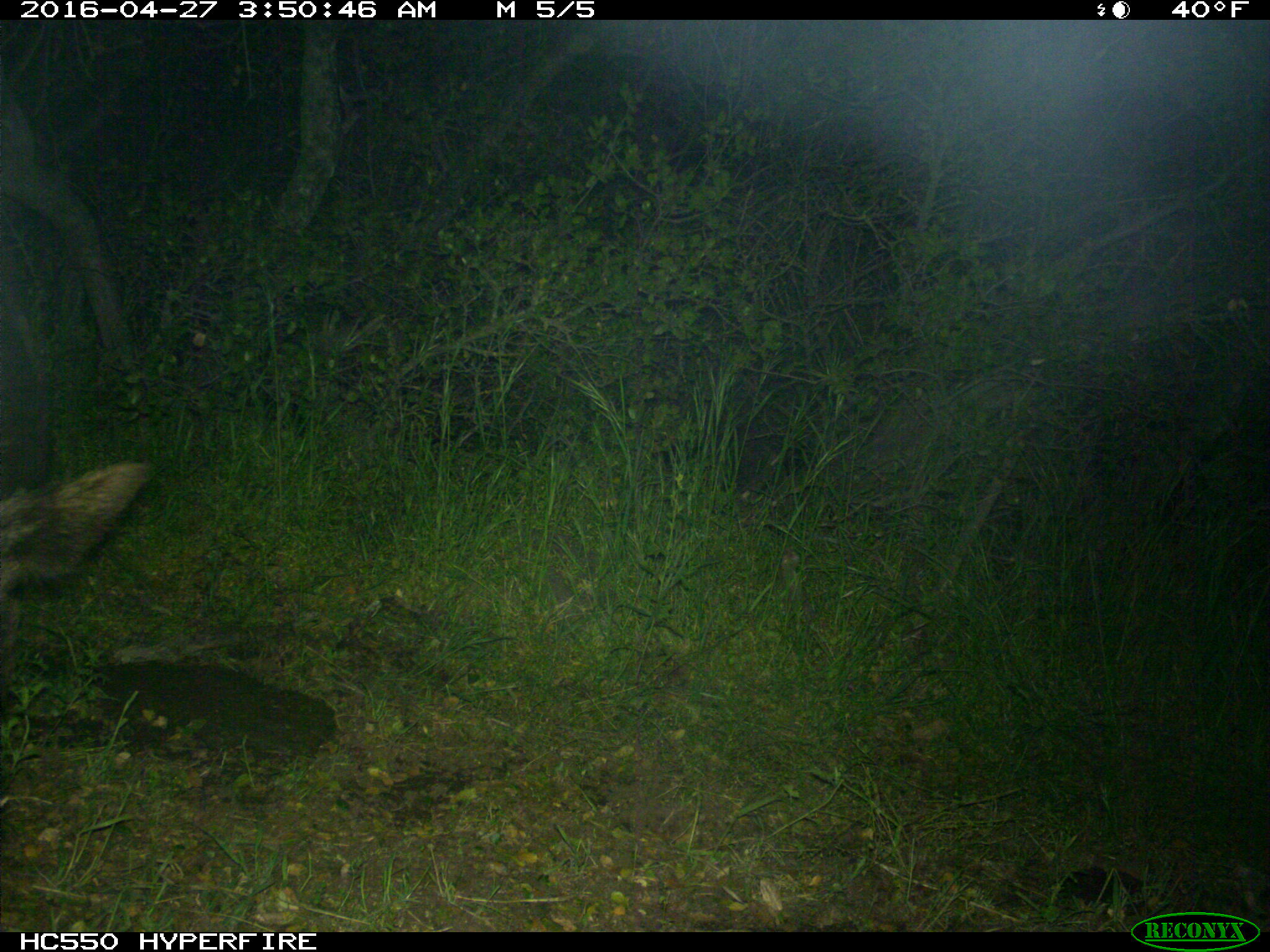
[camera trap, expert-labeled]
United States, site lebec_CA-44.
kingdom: Animalia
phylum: Chordata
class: Mammalia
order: Artiodactyla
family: Suidae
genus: Sus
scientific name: Sus scrofa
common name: wild boar